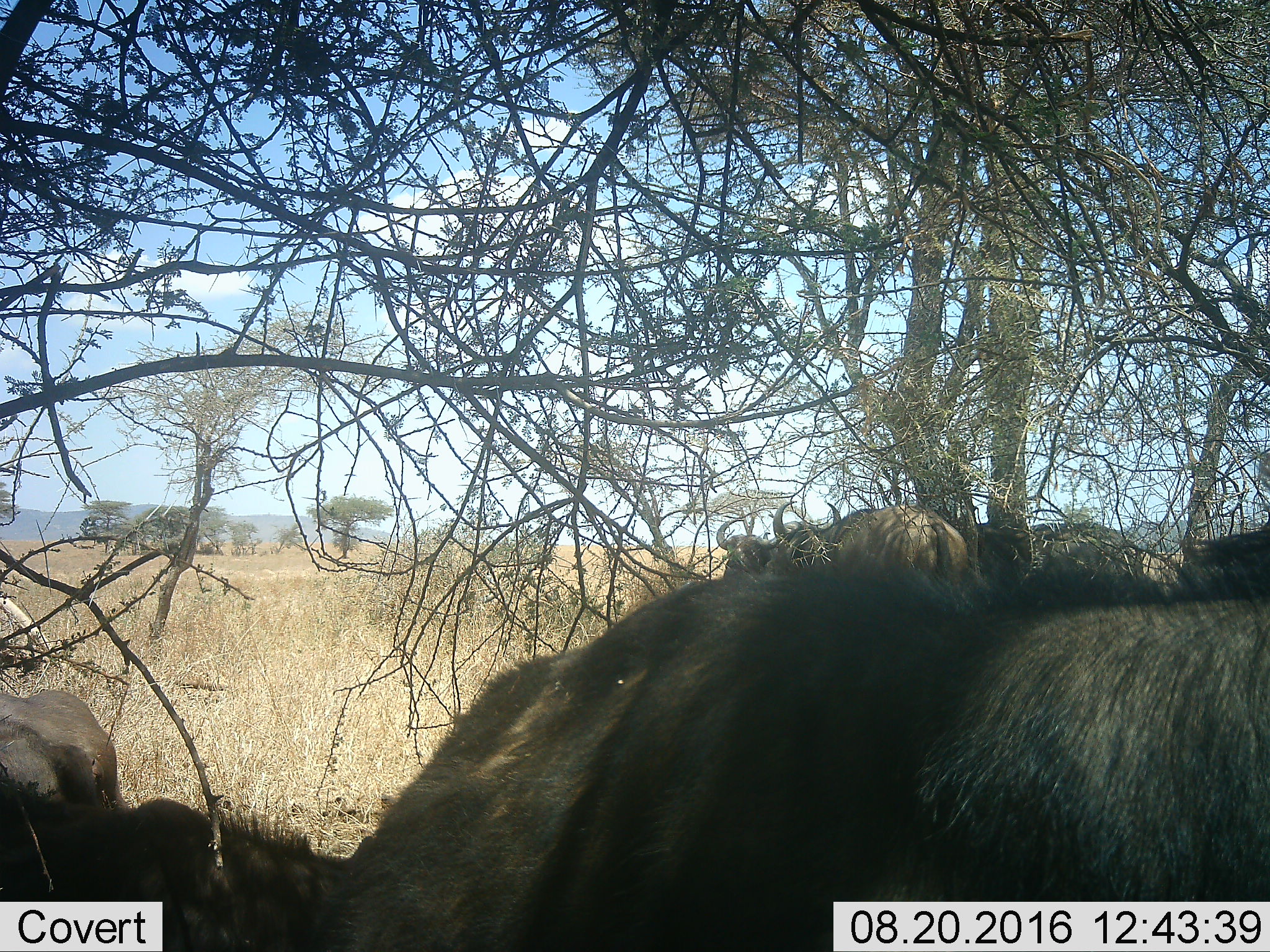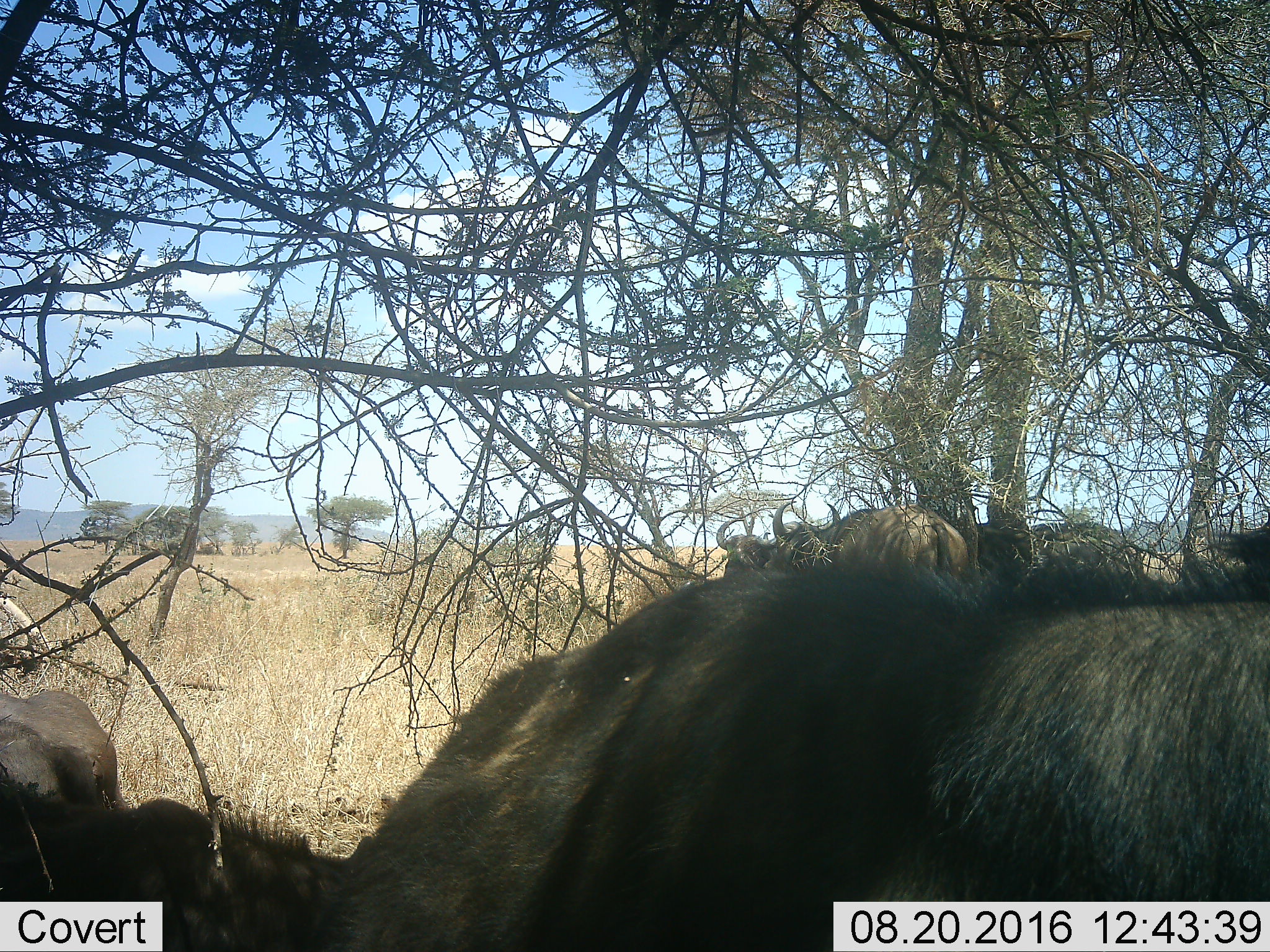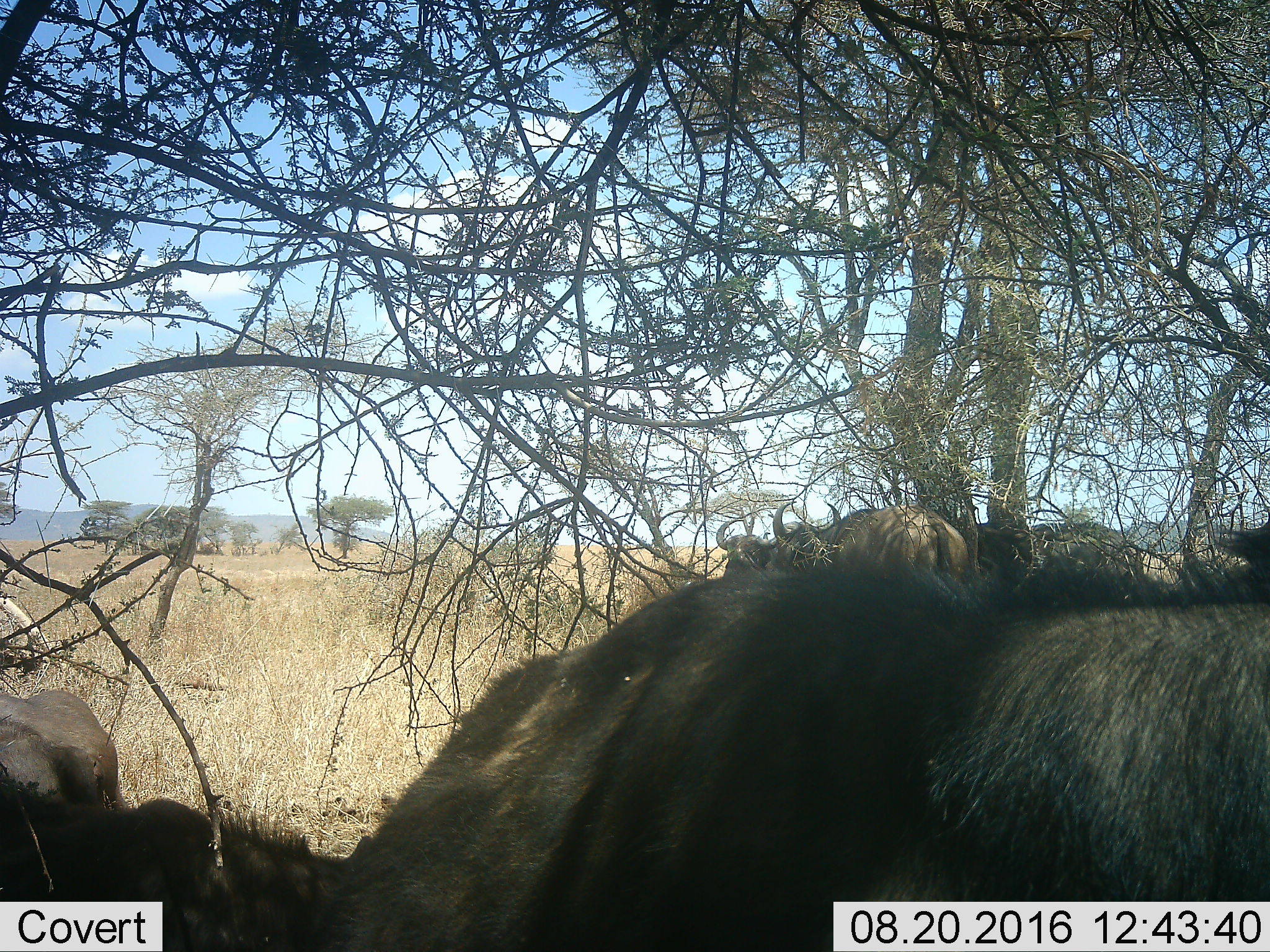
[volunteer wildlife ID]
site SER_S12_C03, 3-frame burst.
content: unidentified animal